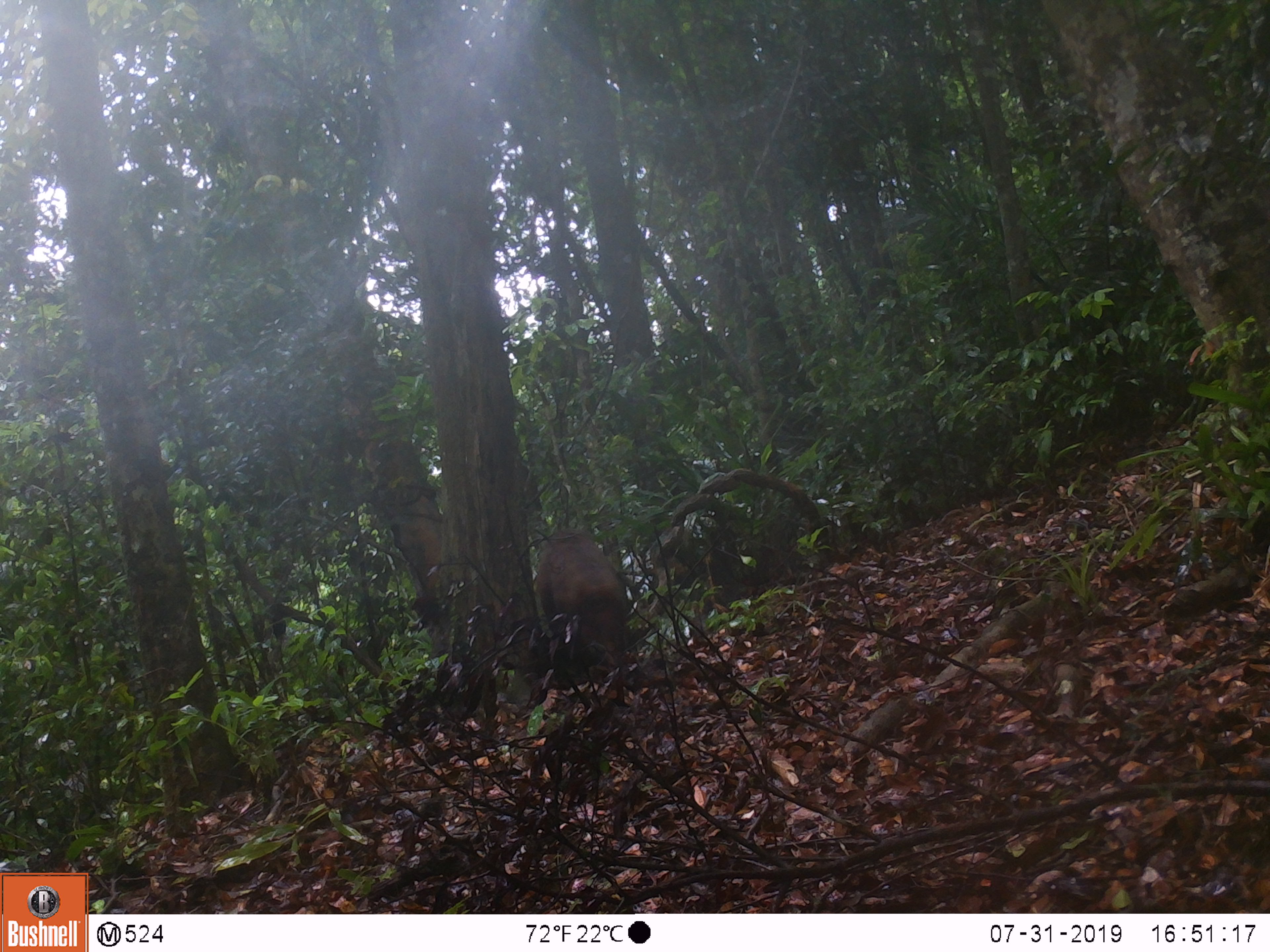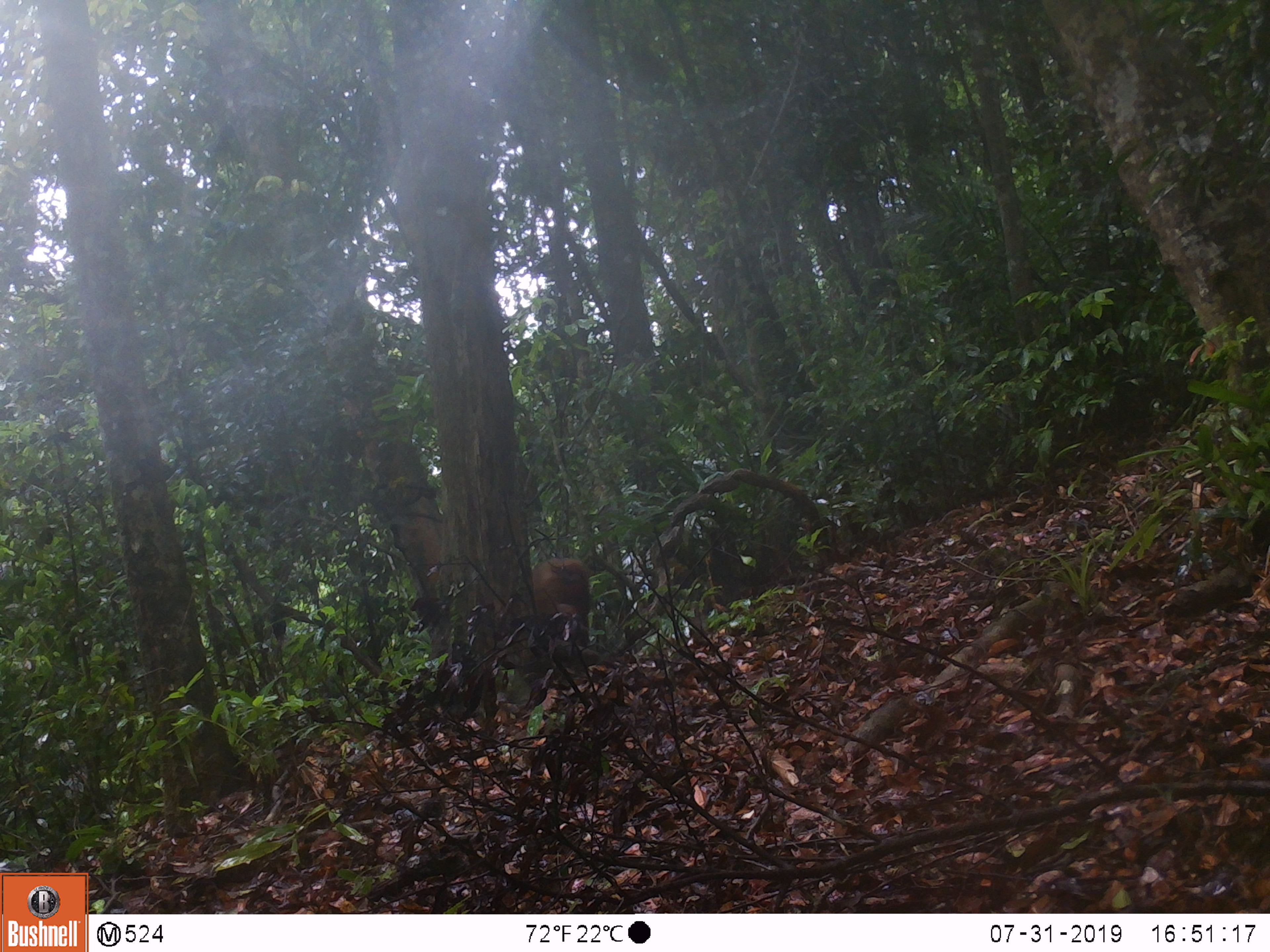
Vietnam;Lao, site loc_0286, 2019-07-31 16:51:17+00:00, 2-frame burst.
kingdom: Animalia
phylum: Chordata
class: Mammalia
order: Primates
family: Cercopithecidae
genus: Macaca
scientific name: Macaca arctoides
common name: stump-tailed macaque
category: stump tailed macaque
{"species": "stump tailed macaque (stump-tailed macaque) (Macaca arctoides)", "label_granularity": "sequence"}